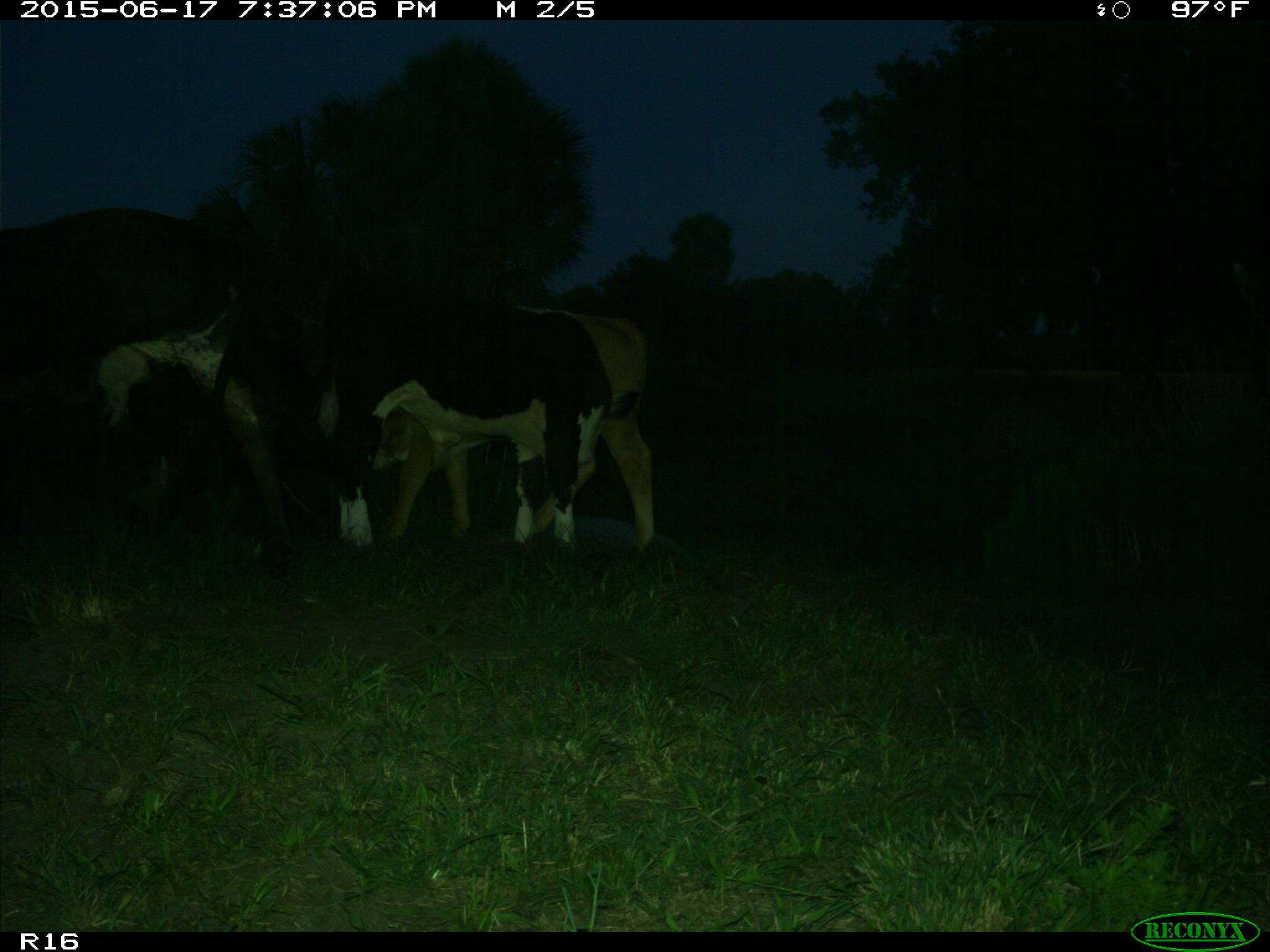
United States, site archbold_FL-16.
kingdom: Animalia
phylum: Chordata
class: Mammalia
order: Artiodactyla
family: Bovidae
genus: Bos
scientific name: Bos taurus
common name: domestic cow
Bos taurus (domestic cow).